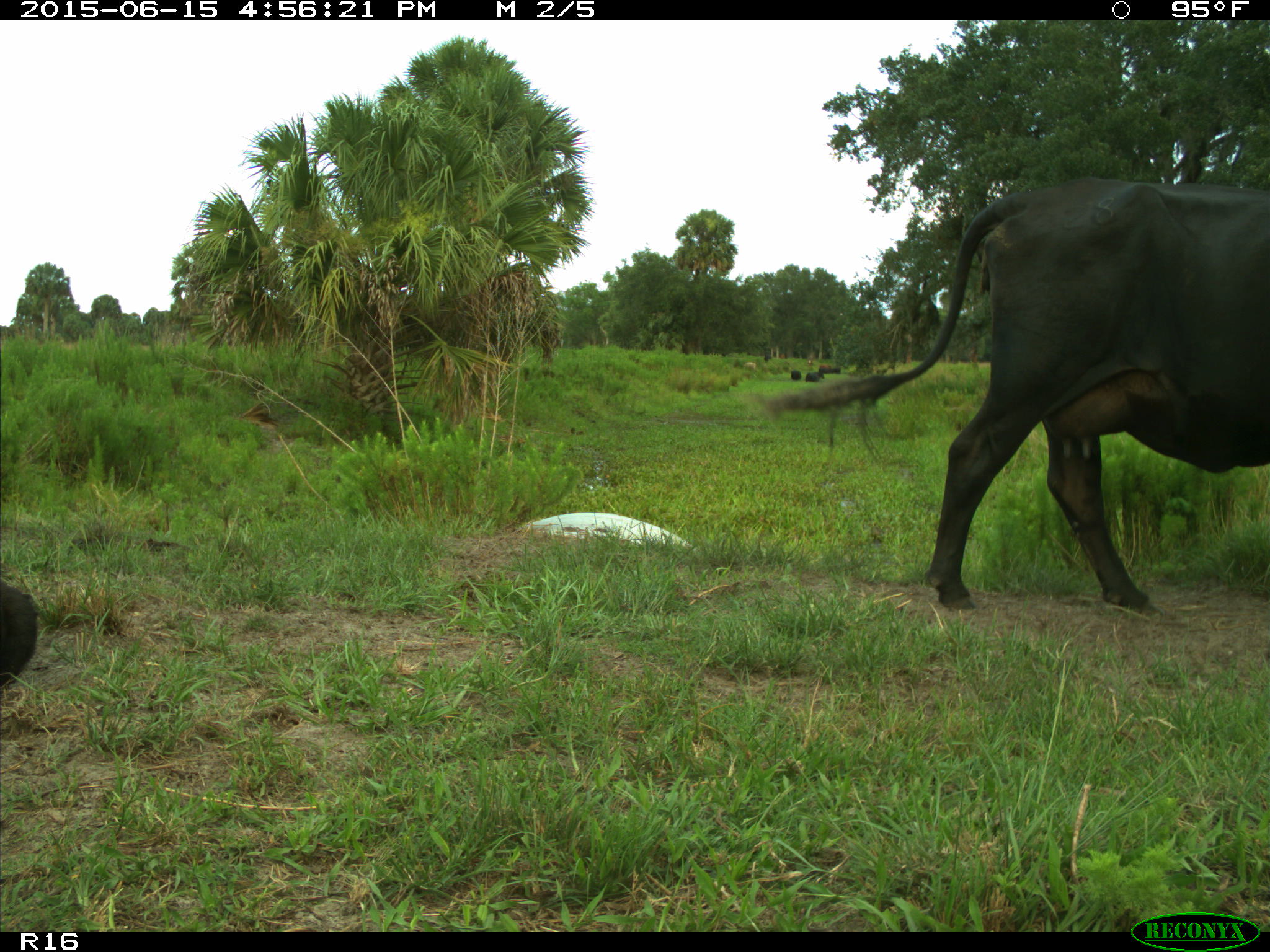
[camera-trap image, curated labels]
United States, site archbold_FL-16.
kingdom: Animalia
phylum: Chordata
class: Mammalia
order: Artiodactyla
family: Bovidae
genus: Bos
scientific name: Bos taurus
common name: domestic cow